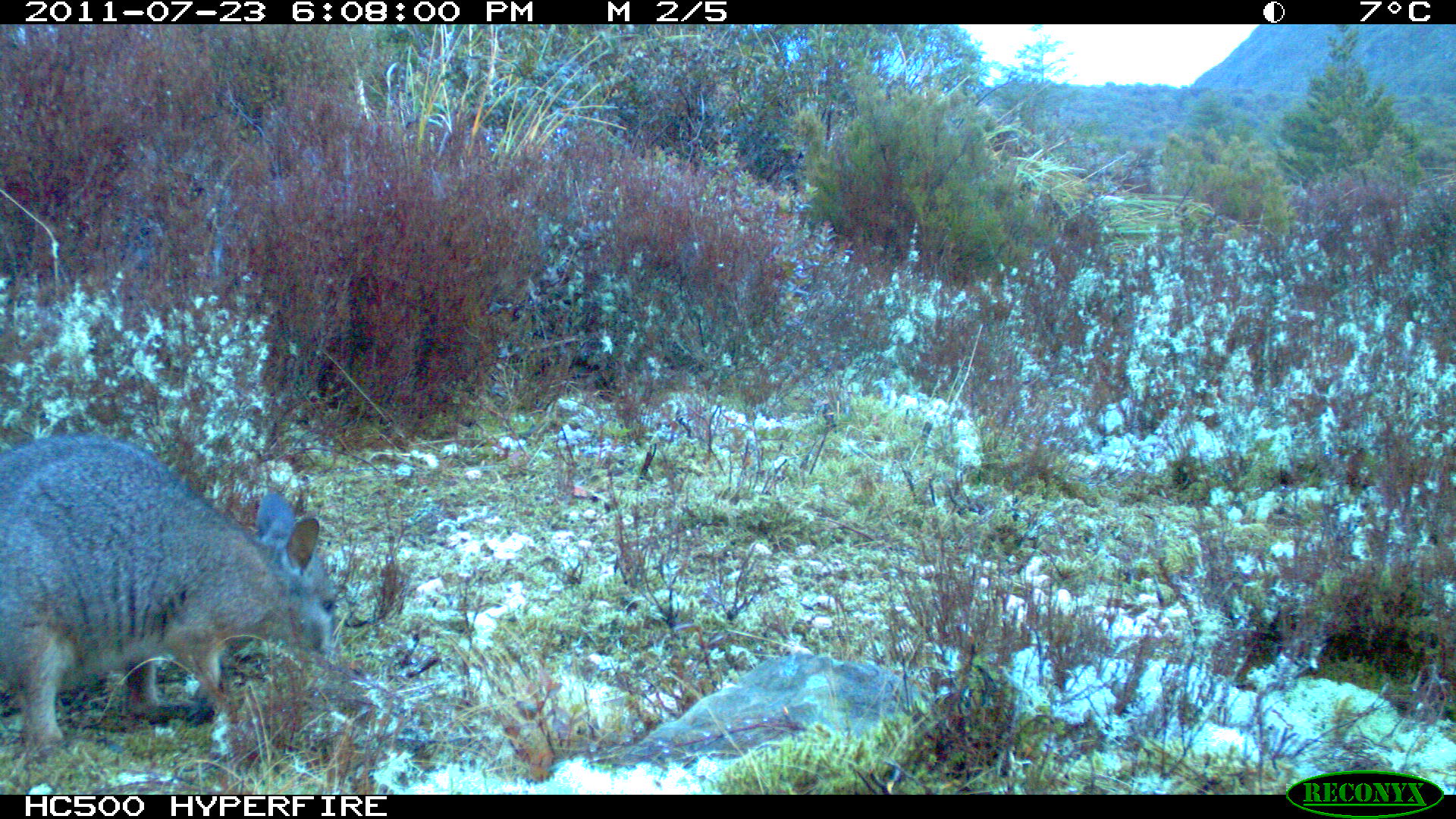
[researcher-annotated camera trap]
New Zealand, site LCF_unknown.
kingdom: Animalia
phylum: Chordata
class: Mammalia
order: Diprotodontia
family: Macropodidae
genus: Notamacropus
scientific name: Notamacropus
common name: wallaby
Wallaby (Notamacropus).